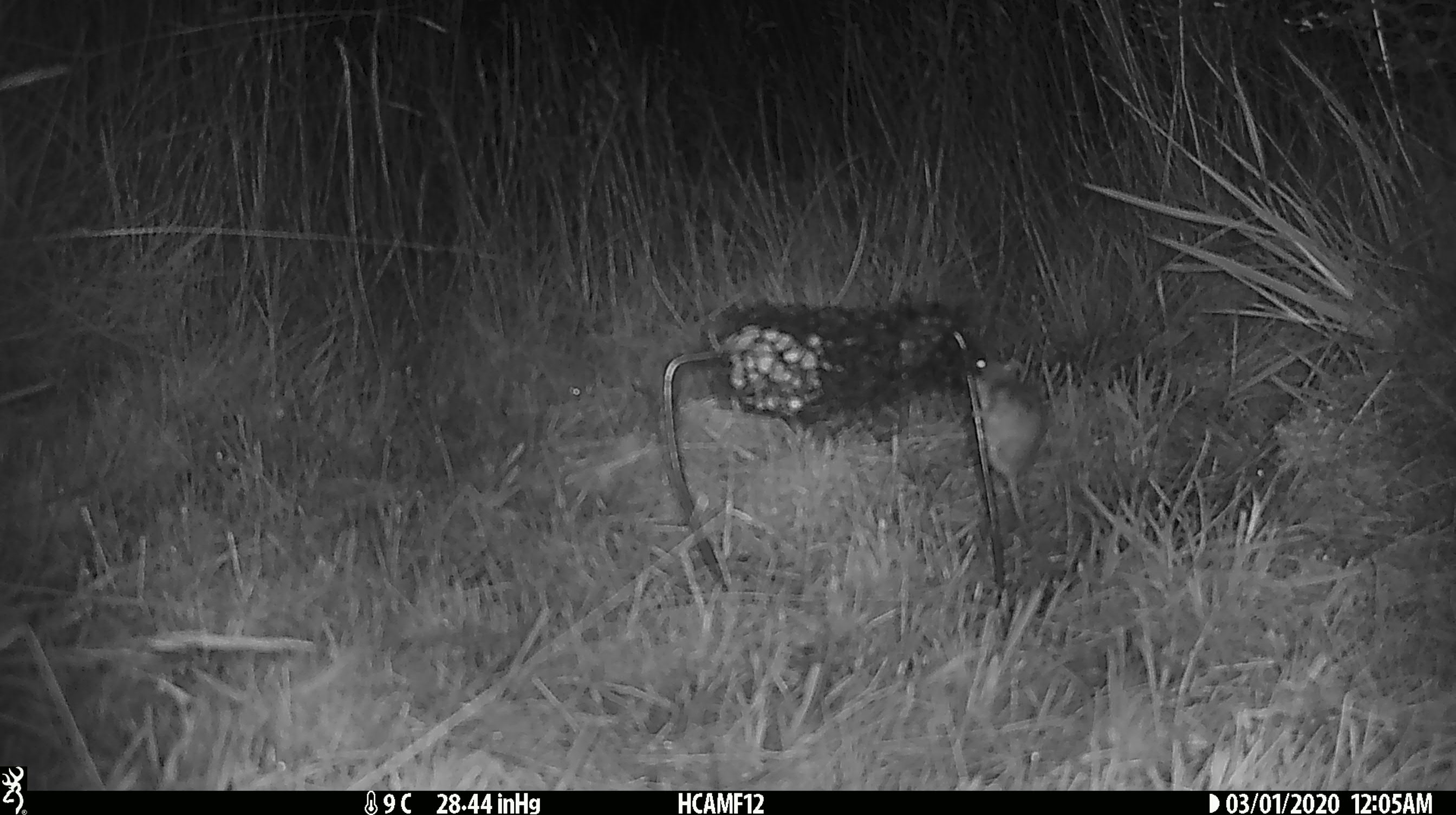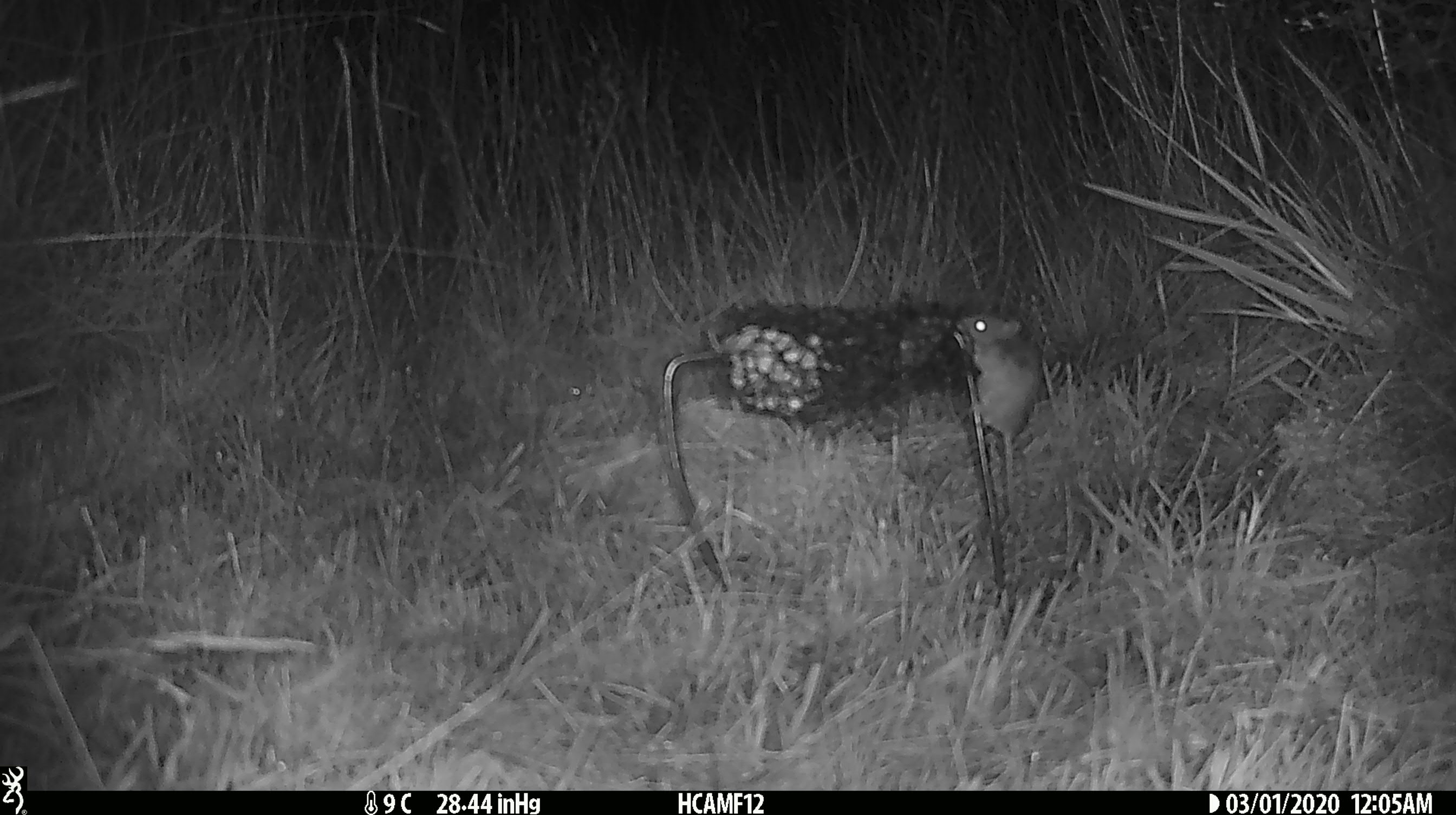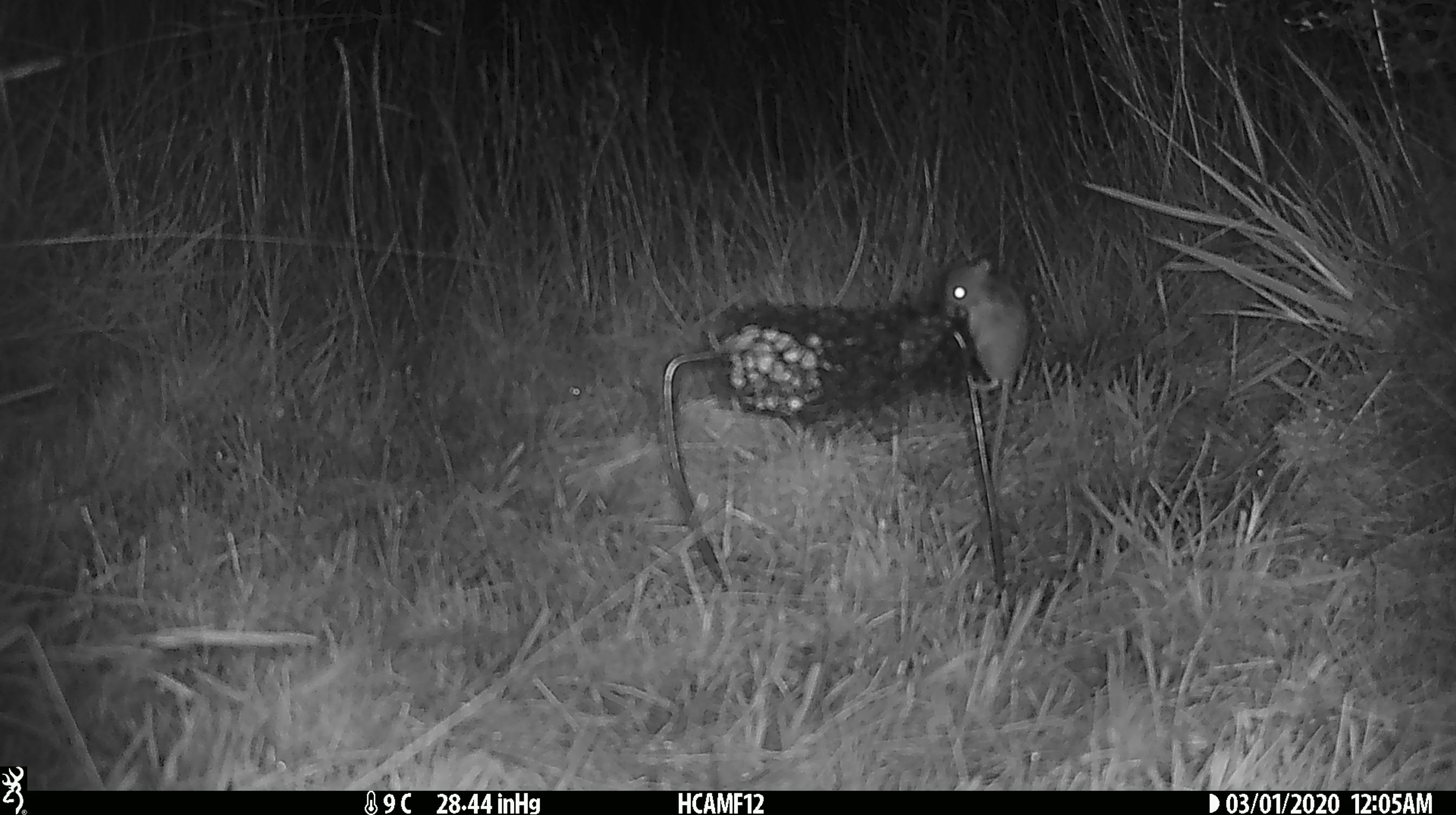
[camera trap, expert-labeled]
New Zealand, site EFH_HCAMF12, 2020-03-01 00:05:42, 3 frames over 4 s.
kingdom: Animalia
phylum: Chordata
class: Mammalia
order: Rodentia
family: Muridae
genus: Mus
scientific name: Mus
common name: mouse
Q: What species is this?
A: Mouse (Mus).